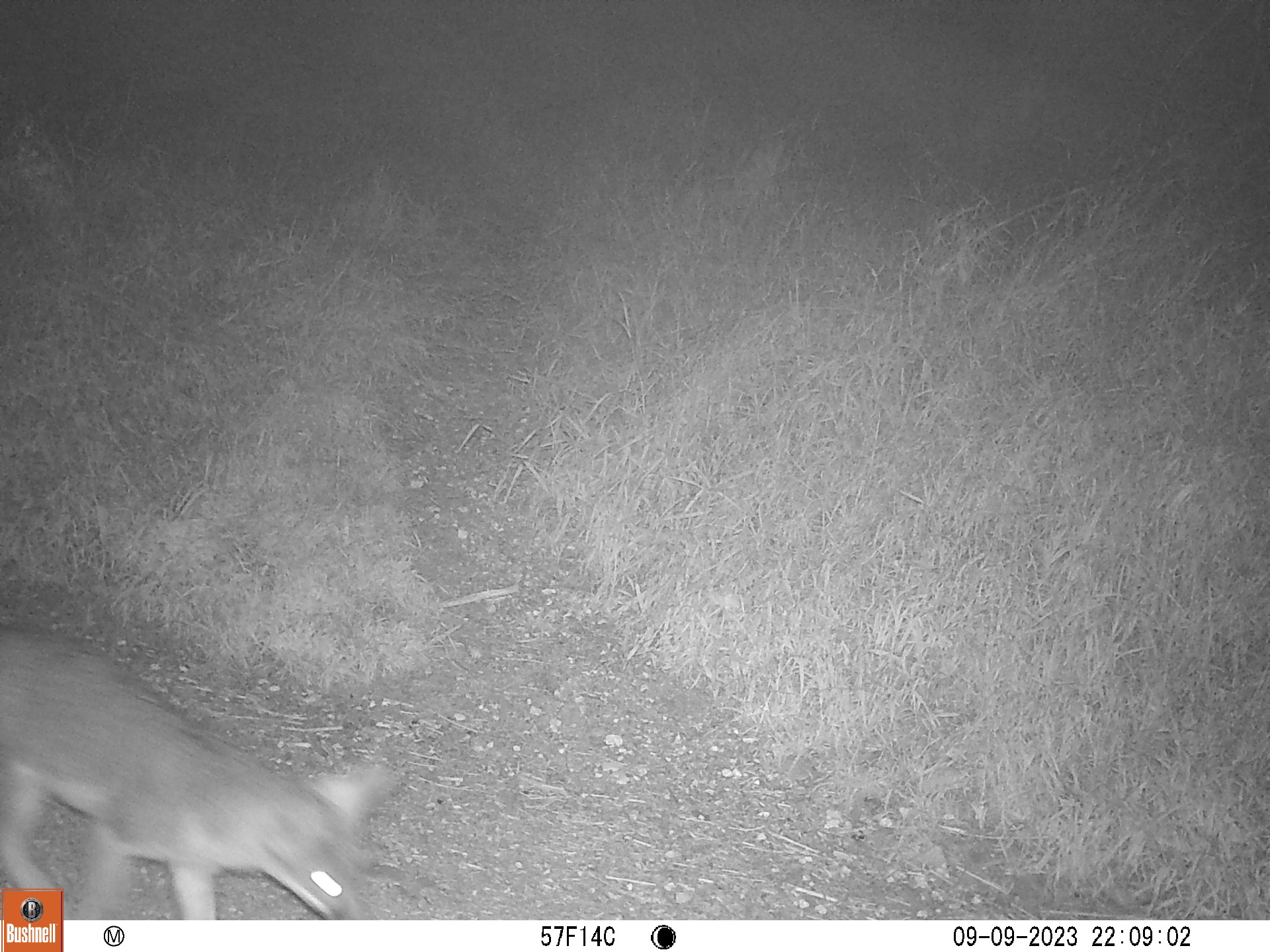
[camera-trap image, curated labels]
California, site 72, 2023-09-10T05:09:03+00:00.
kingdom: Animalia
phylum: Chordata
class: Mammalia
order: Carnivora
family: Canidae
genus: Urocyon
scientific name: Urocyon cinereoargenteus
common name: gray fox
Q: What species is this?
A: Gray fox (Urocyon cinereoargenteus).